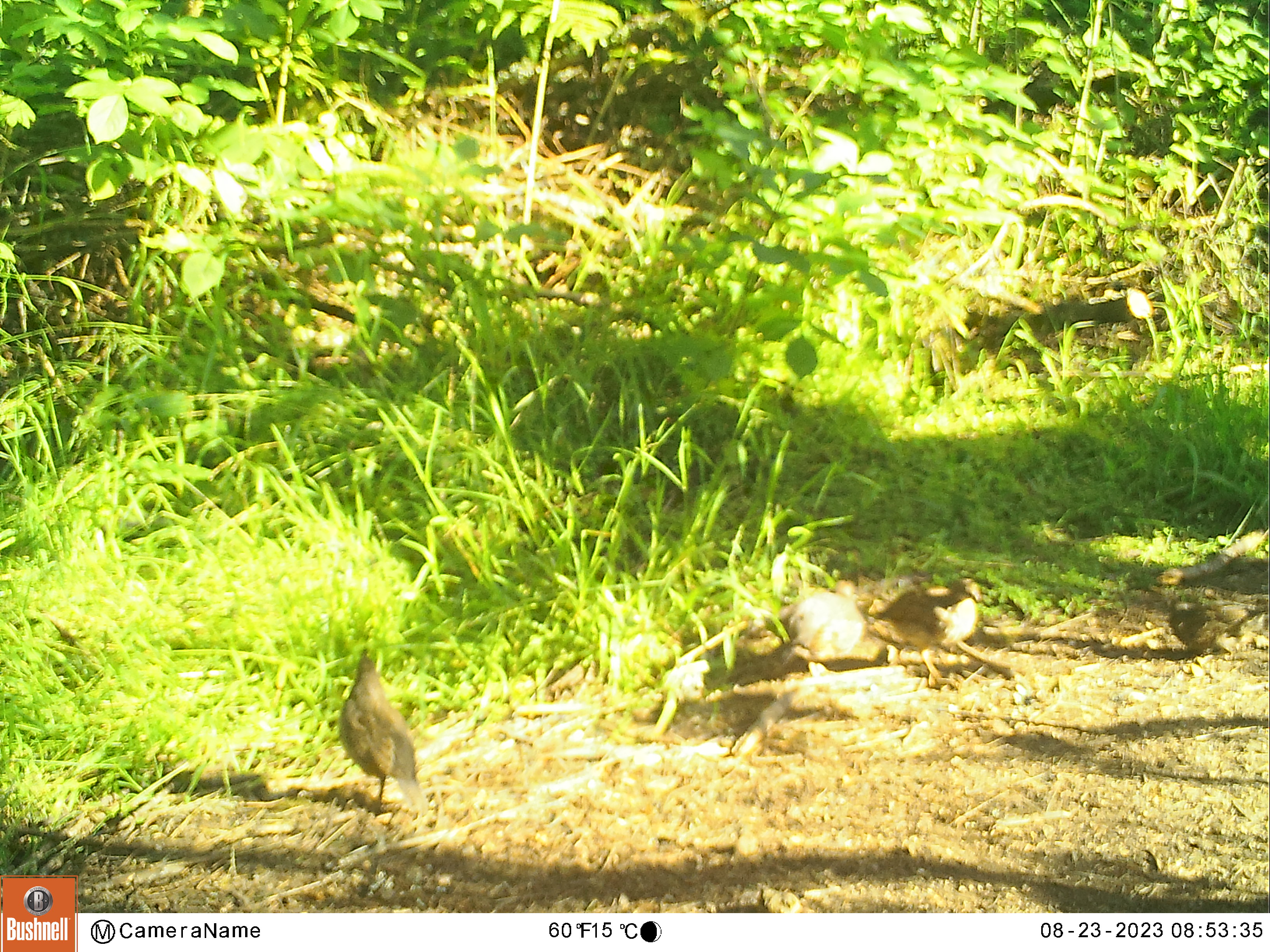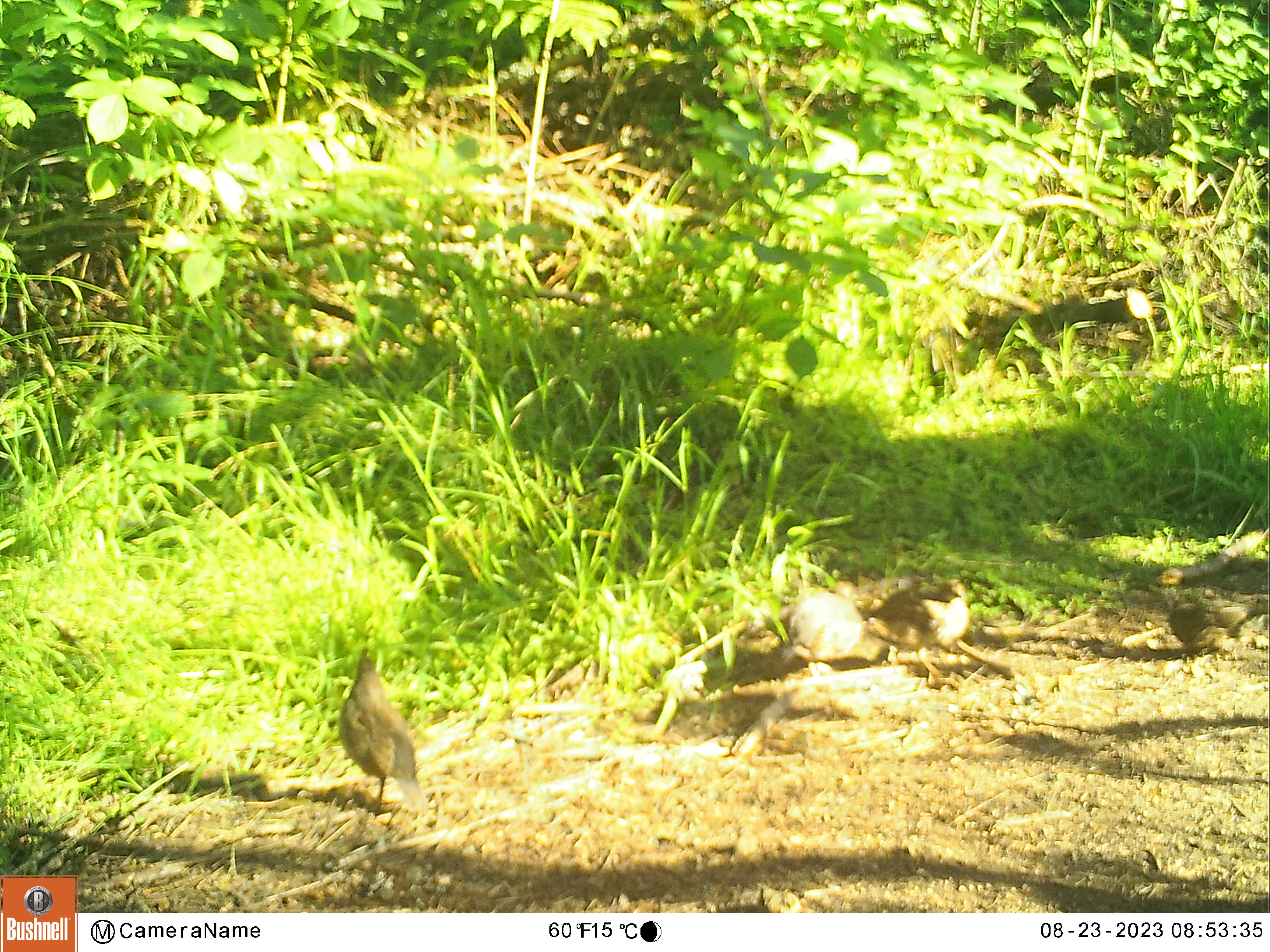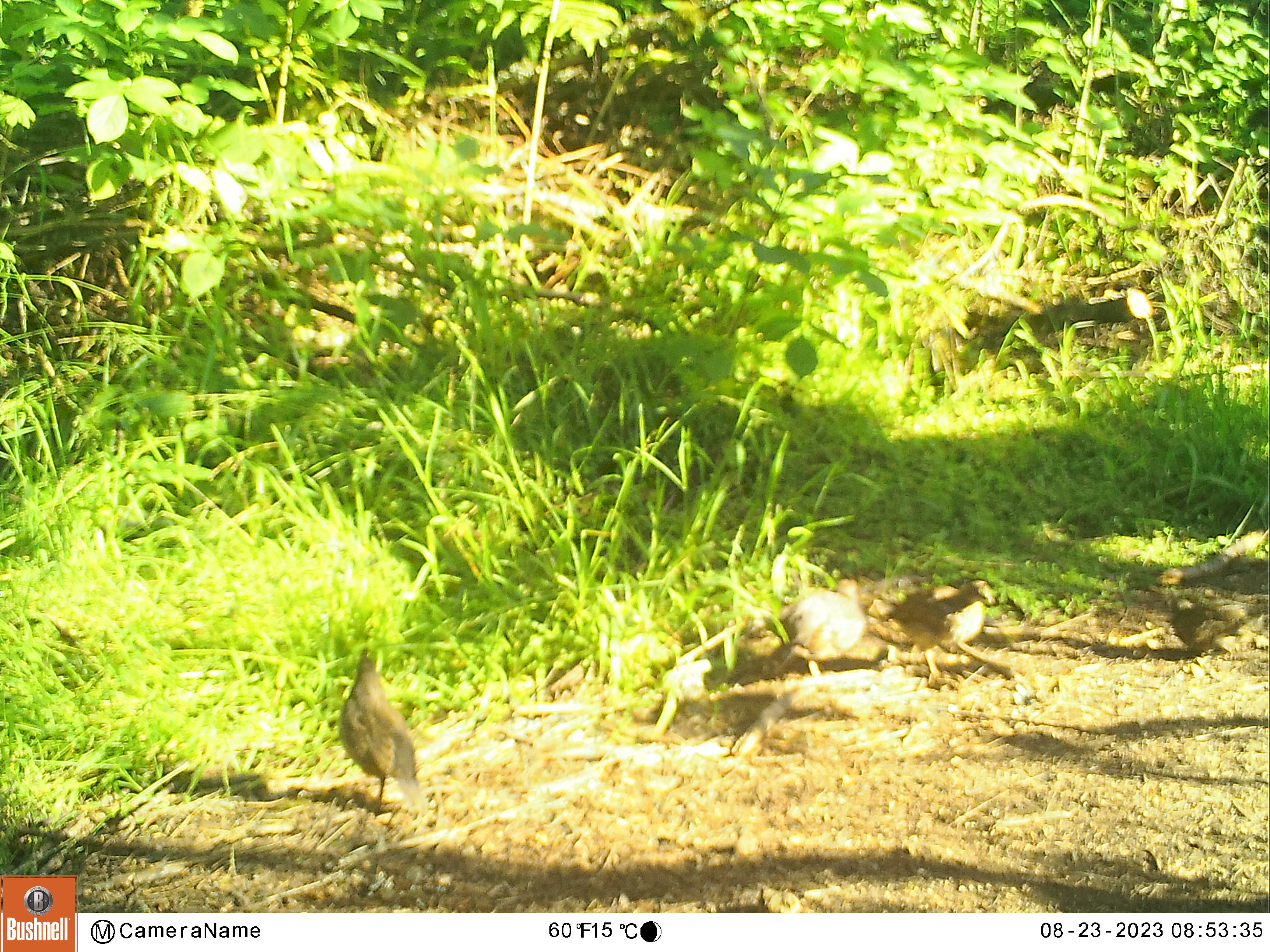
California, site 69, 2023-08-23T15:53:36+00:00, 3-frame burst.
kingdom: Animalia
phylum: Chordata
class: Aves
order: Galliformes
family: Odontophoridae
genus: Callipepla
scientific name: Callipepla californica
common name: california quail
California quail (Callipepla californica).